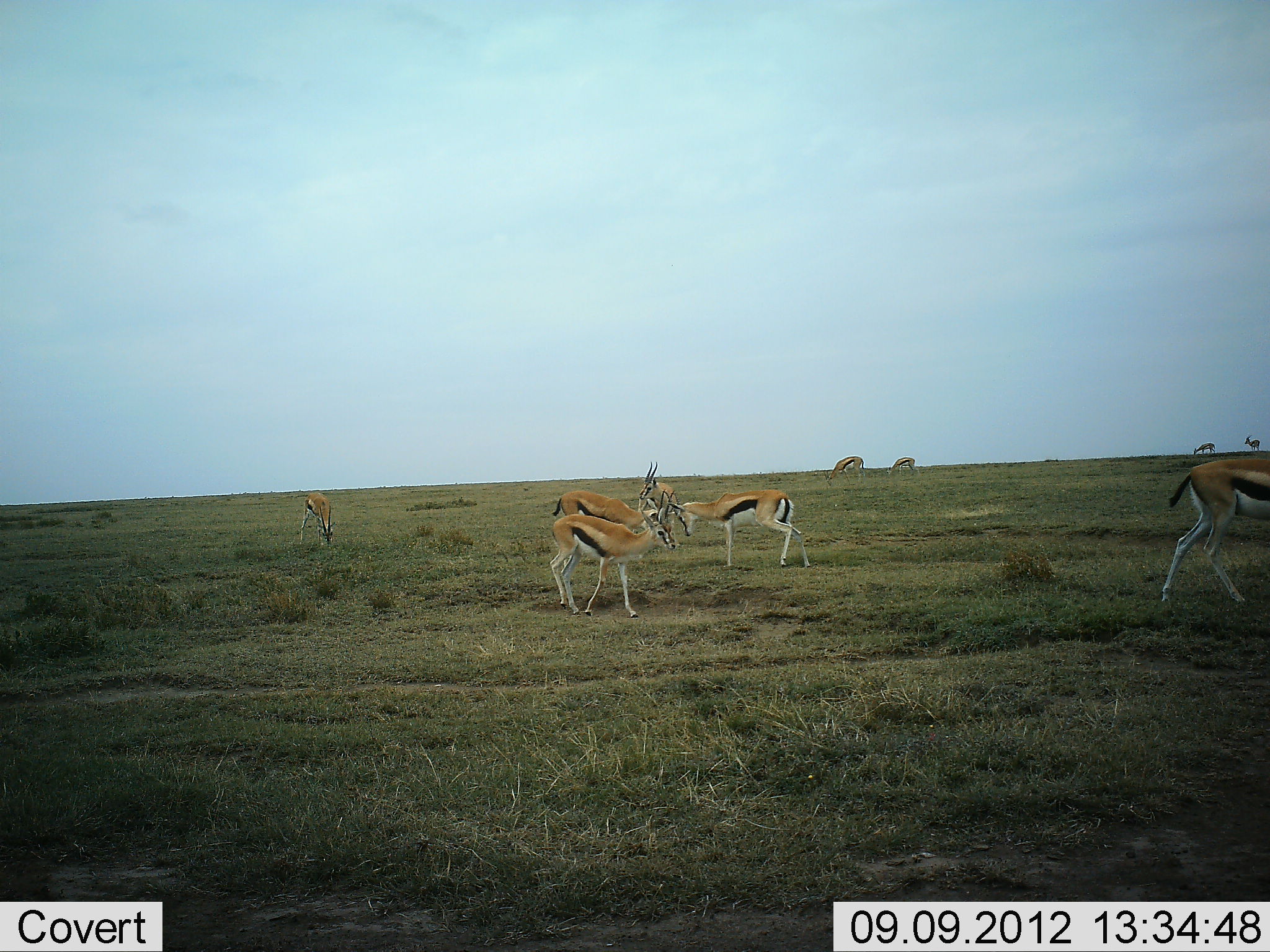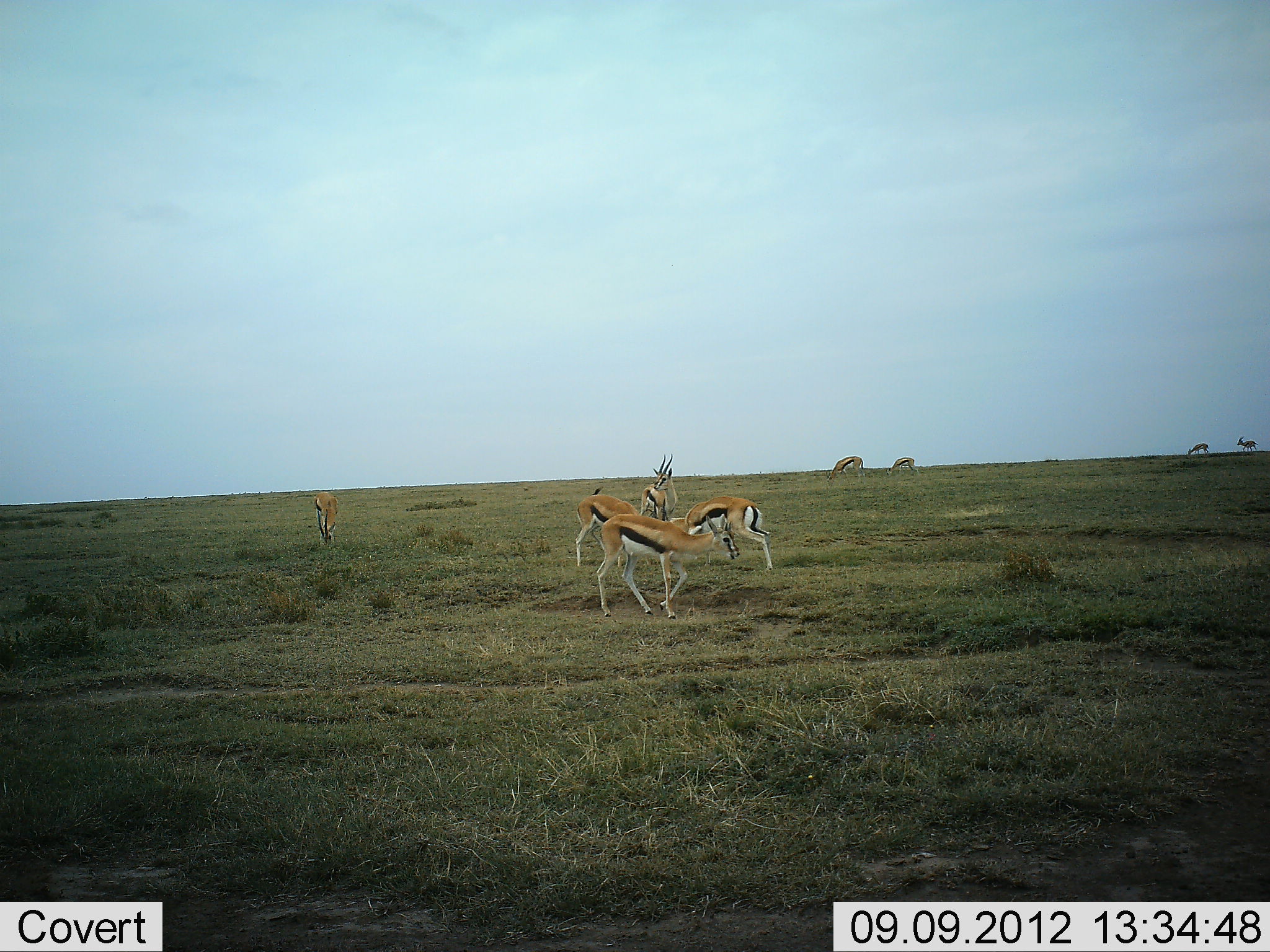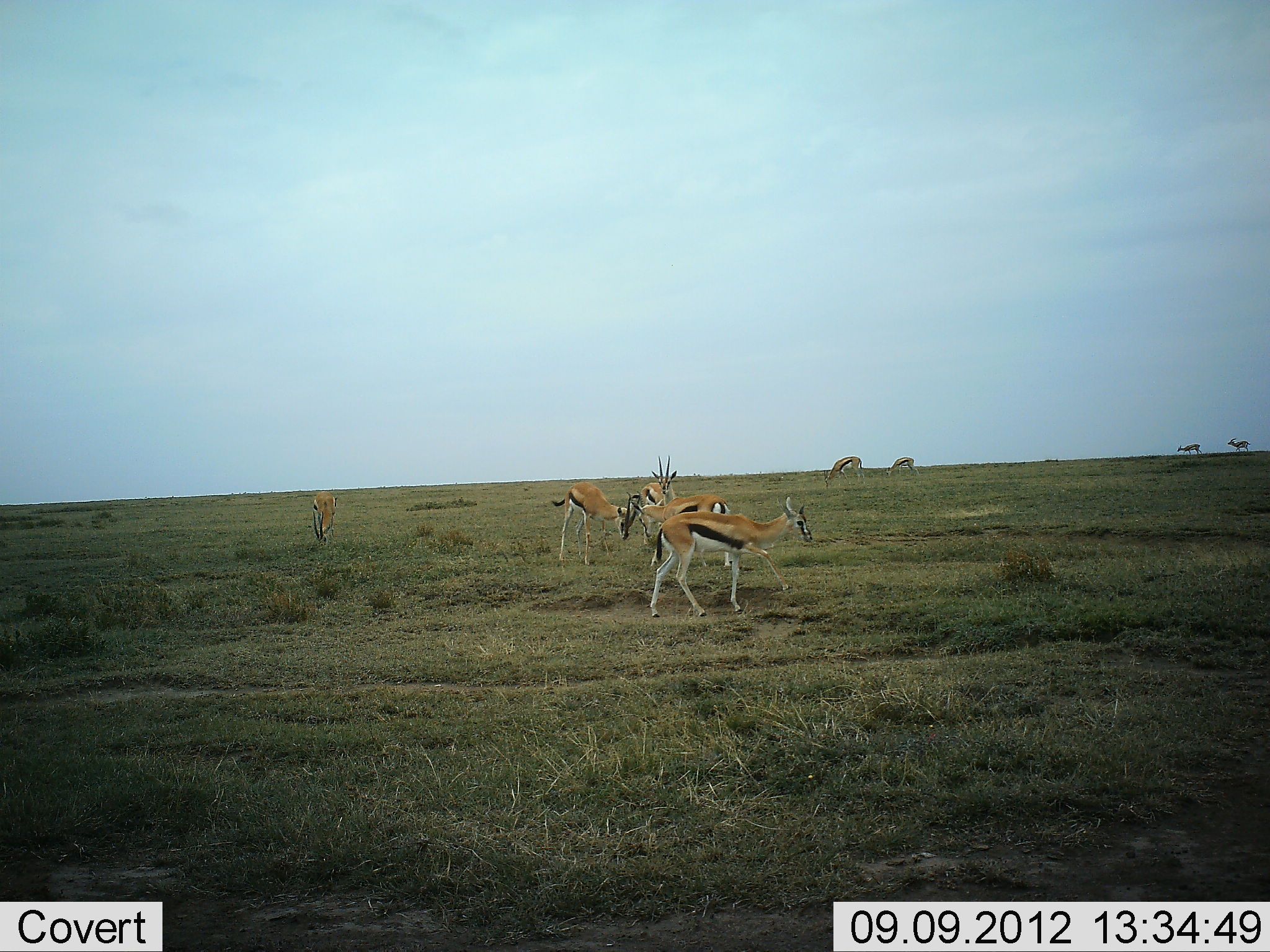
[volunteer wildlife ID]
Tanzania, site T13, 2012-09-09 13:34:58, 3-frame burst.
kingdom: Animalia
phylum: Chordata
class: Mammalia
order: Artiodactyla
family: Bovidae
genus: Eudorcas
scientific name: Eudorcas thomsonii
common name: thomson's gazelle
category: gazellethomsons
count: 10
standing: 50%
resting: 0%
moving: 80%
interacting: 40%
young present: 0%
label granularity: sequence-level